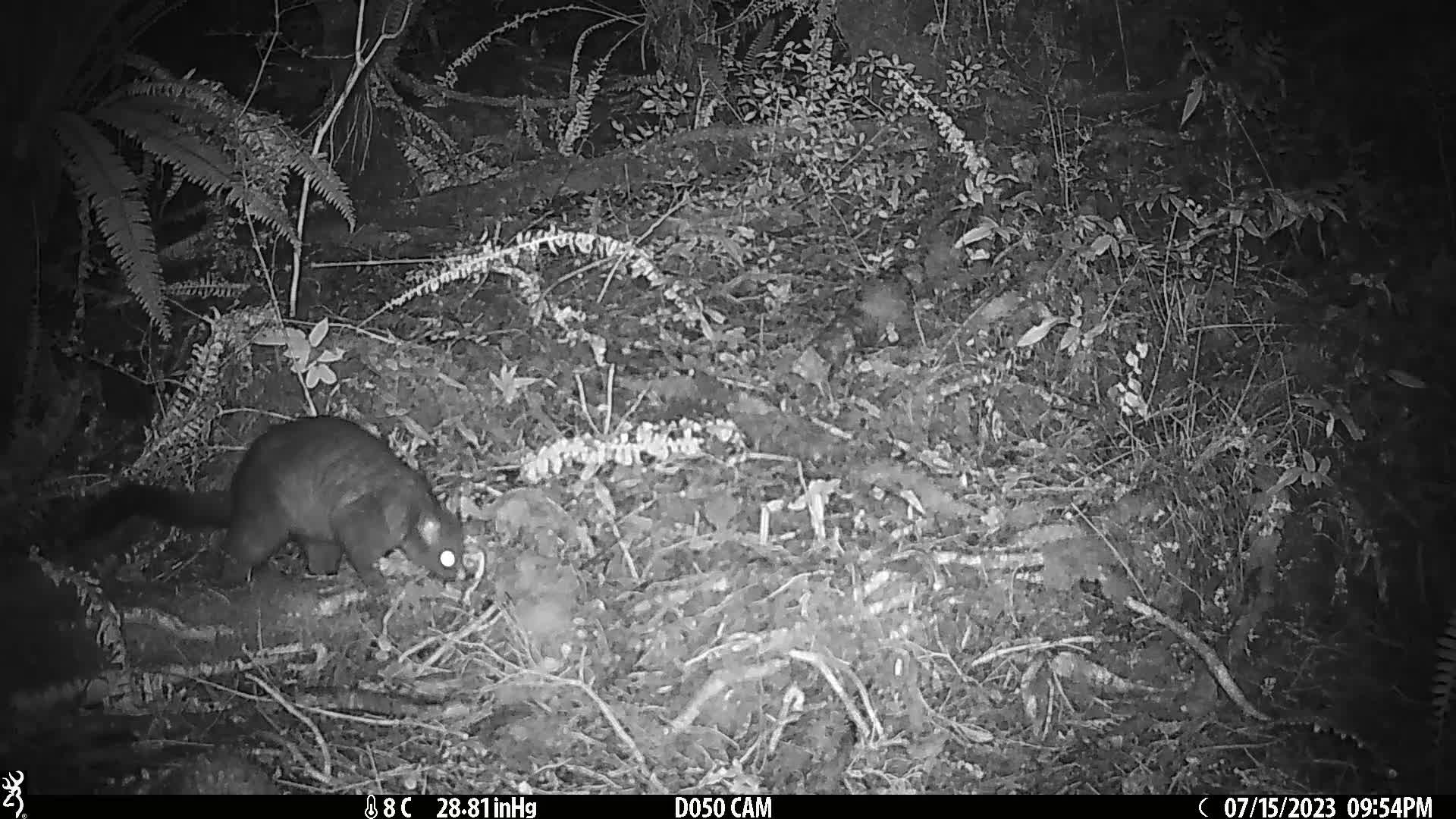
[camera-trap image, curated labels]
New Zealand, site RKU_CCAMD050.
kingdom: Animalia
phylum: Chordata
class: Mammalia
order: Diprotodontia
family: Phalangeridae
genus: Trichosurus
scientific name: Trichosurus vulpecula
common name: common brushtail possum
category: possum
Possum (common brushtail possum) (Trichosurus vulpecula).